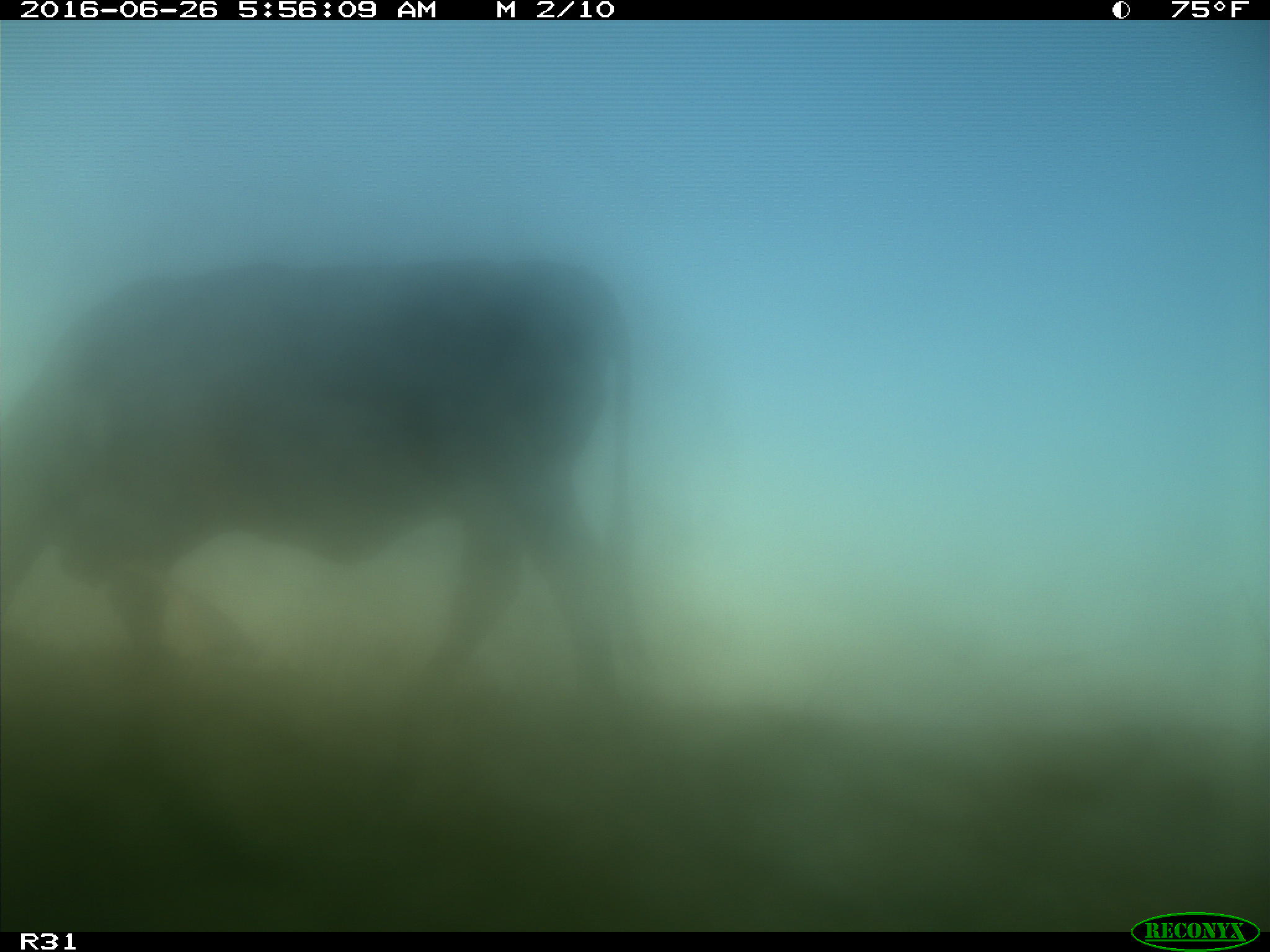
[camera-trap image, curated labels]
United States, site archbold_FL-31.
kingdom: Animalia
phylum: Chordata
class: Mammalia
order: Artiodactyla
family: Bovidae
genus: Bos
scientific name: Bos taurus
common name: domestic cow